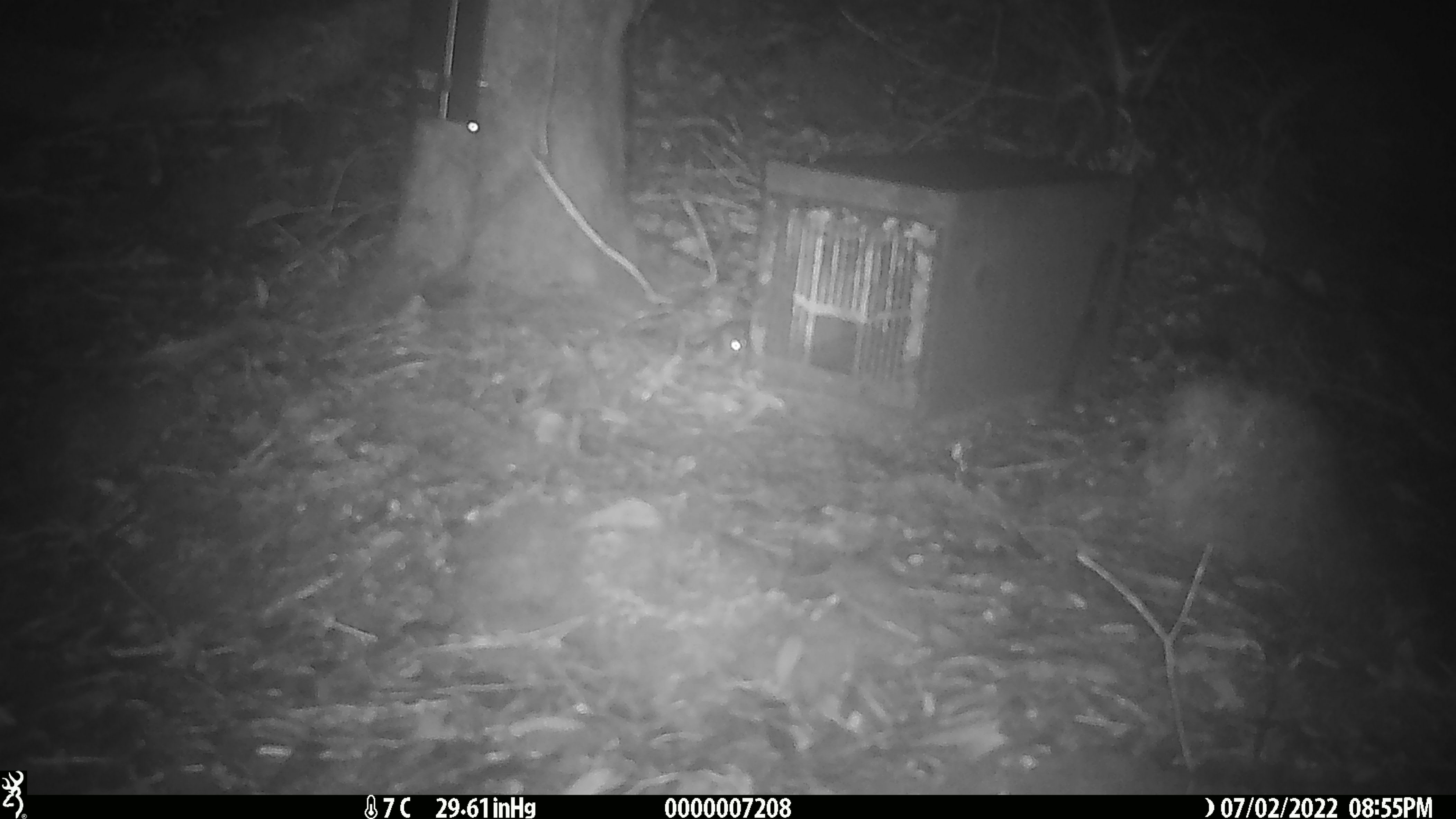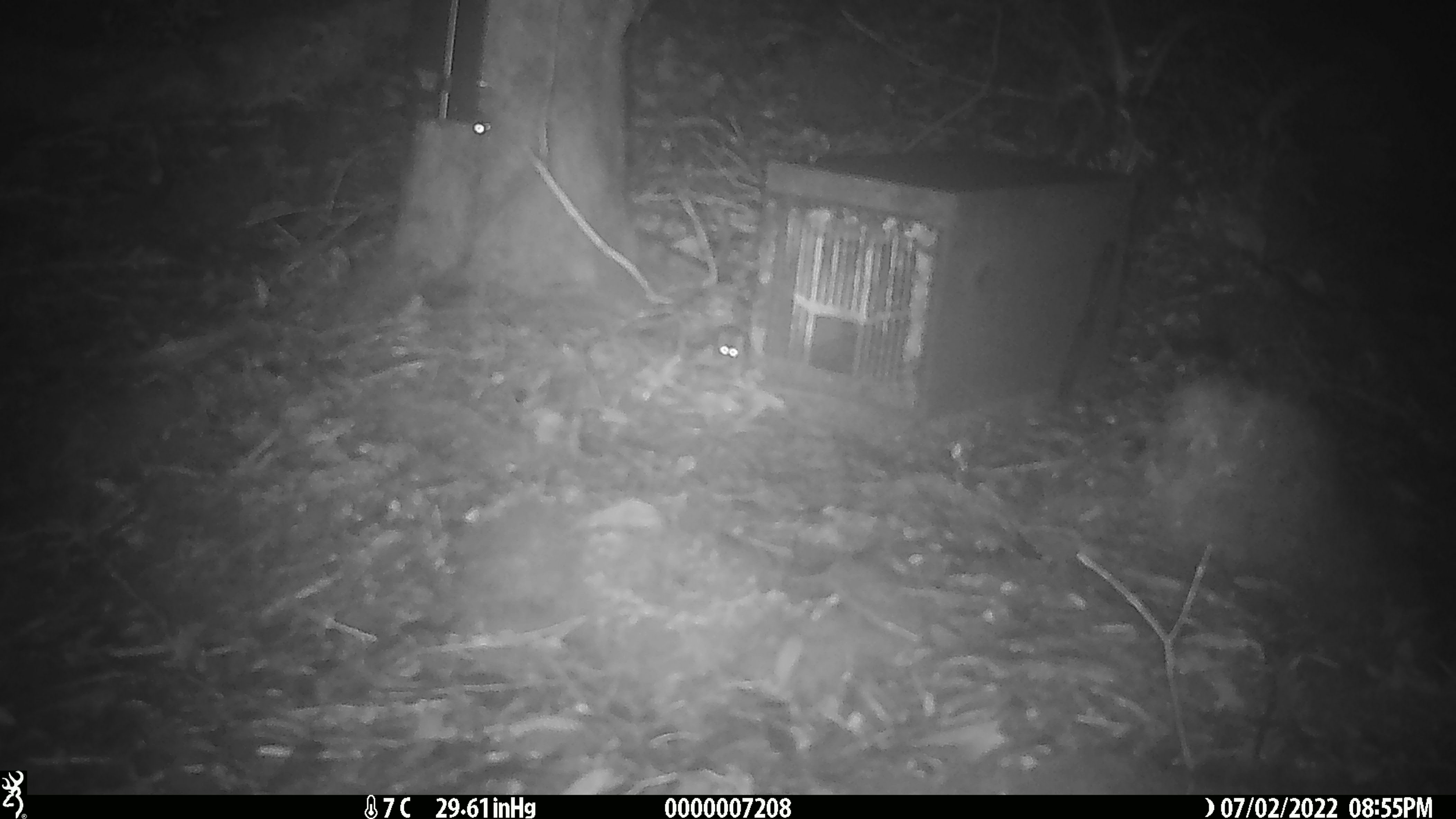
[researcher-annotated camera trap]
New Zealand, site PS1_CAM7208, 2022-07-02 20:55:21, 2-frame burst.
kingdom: Animalia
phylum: Chordata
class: Mammalia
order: Rodentia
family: Muridae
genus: Mus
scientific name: Mus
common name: mouse